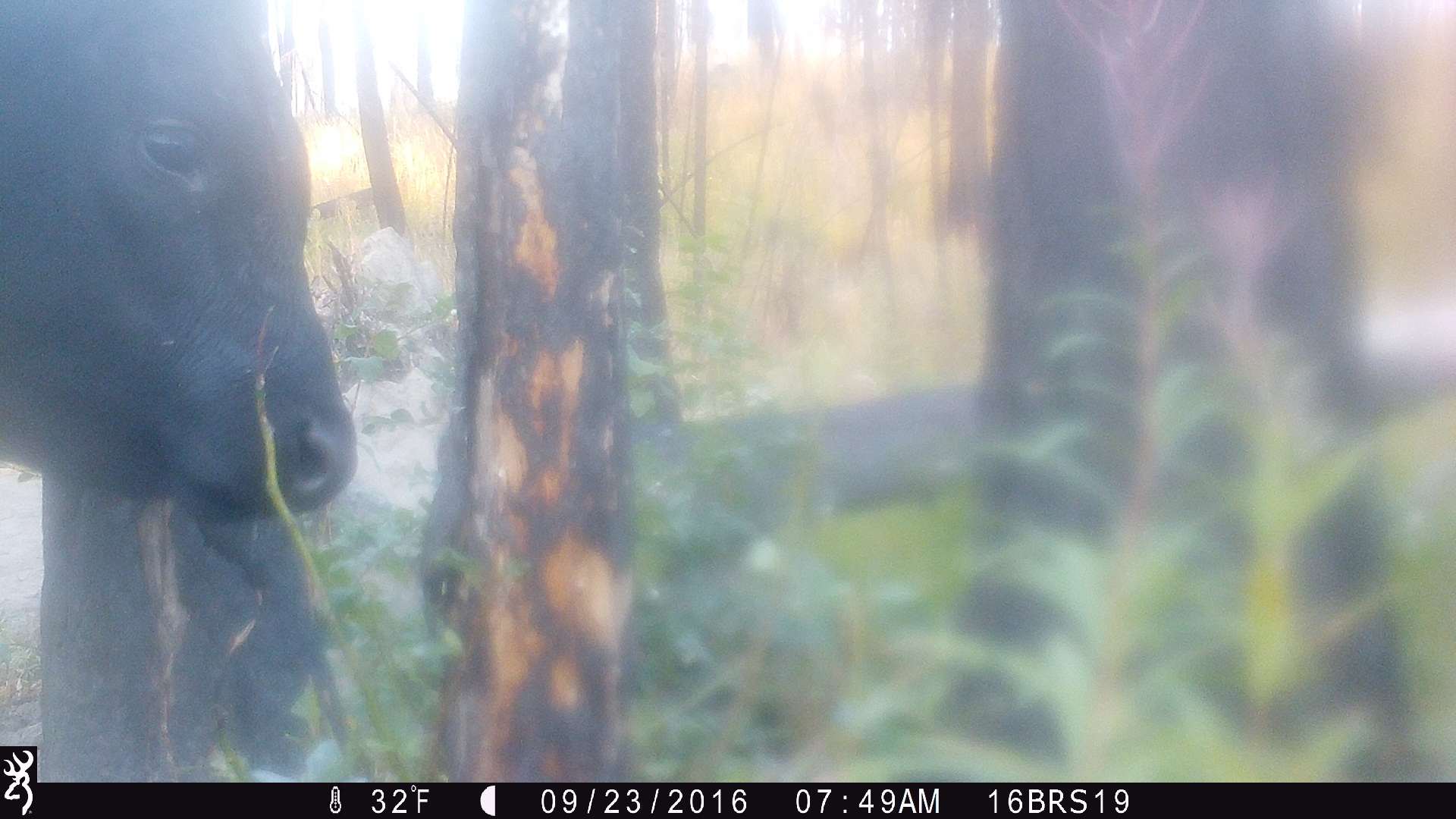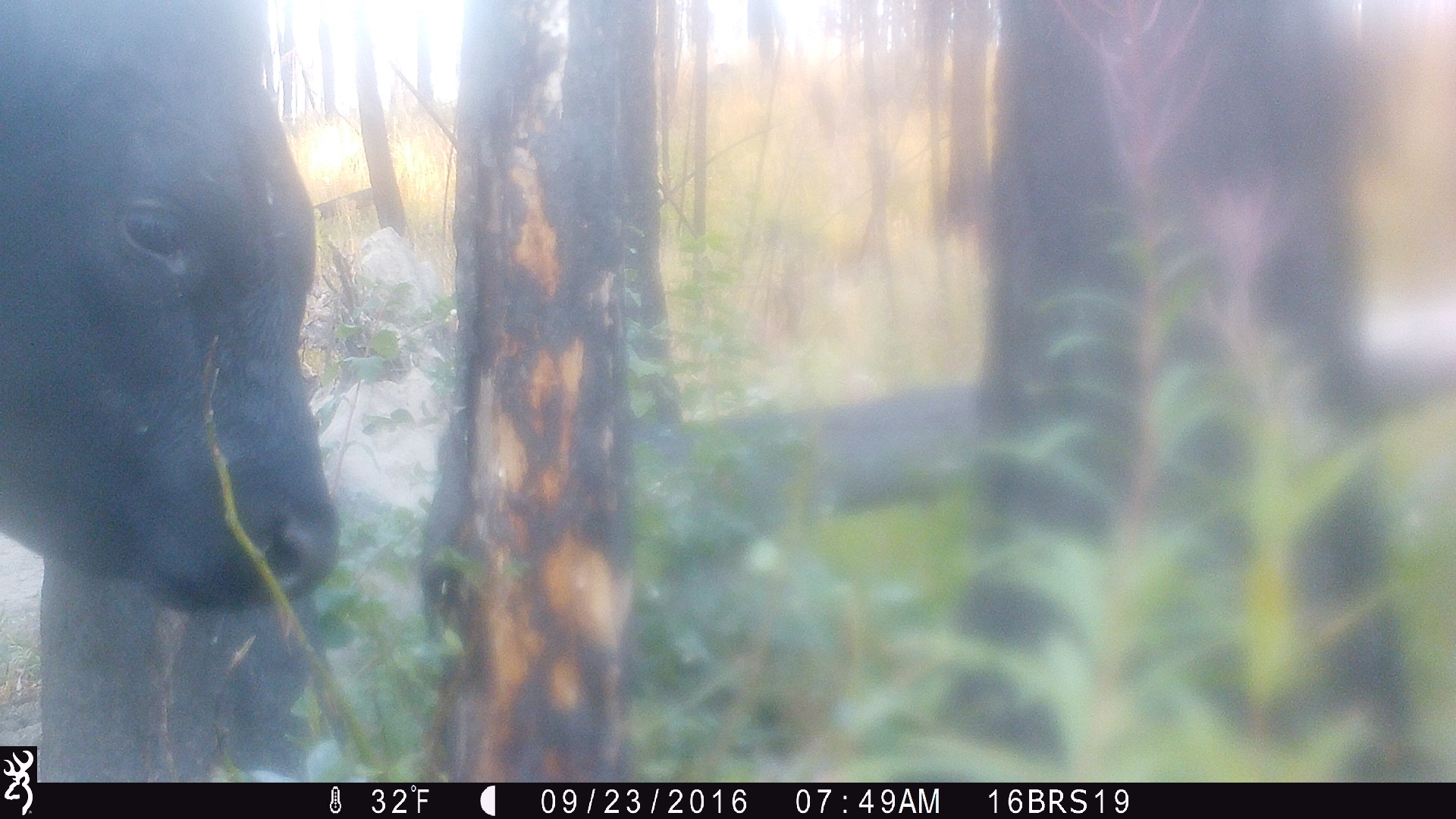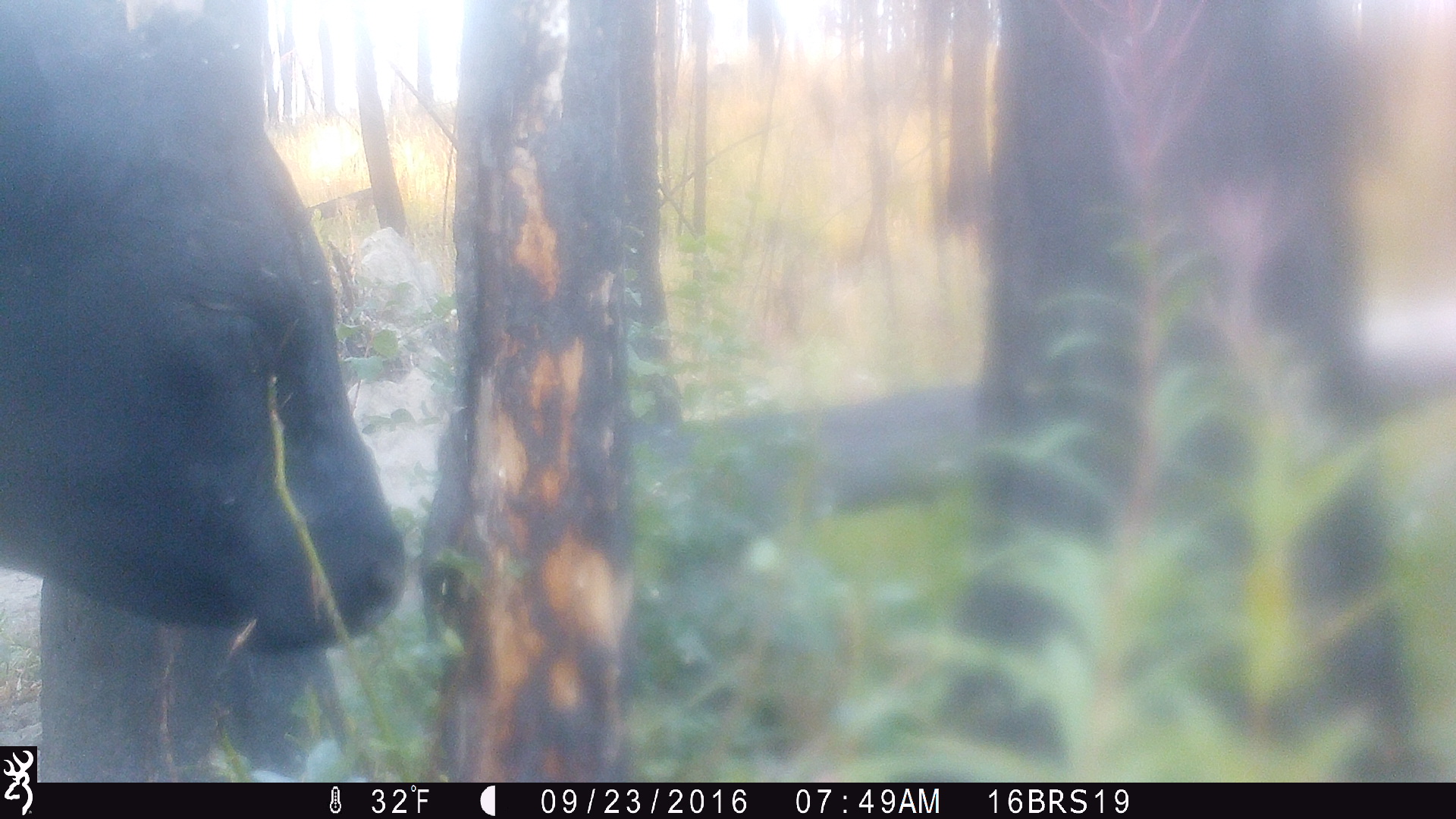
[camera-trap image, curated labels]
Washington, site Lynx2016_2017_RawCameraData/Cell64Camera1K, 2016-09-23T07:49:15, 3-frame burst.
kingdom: Animalia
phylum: Chordata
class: Mammalia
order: Artiodactyla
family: Bovidae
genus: Bos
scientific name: Bos taurus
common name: domestic cattle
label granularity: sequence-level